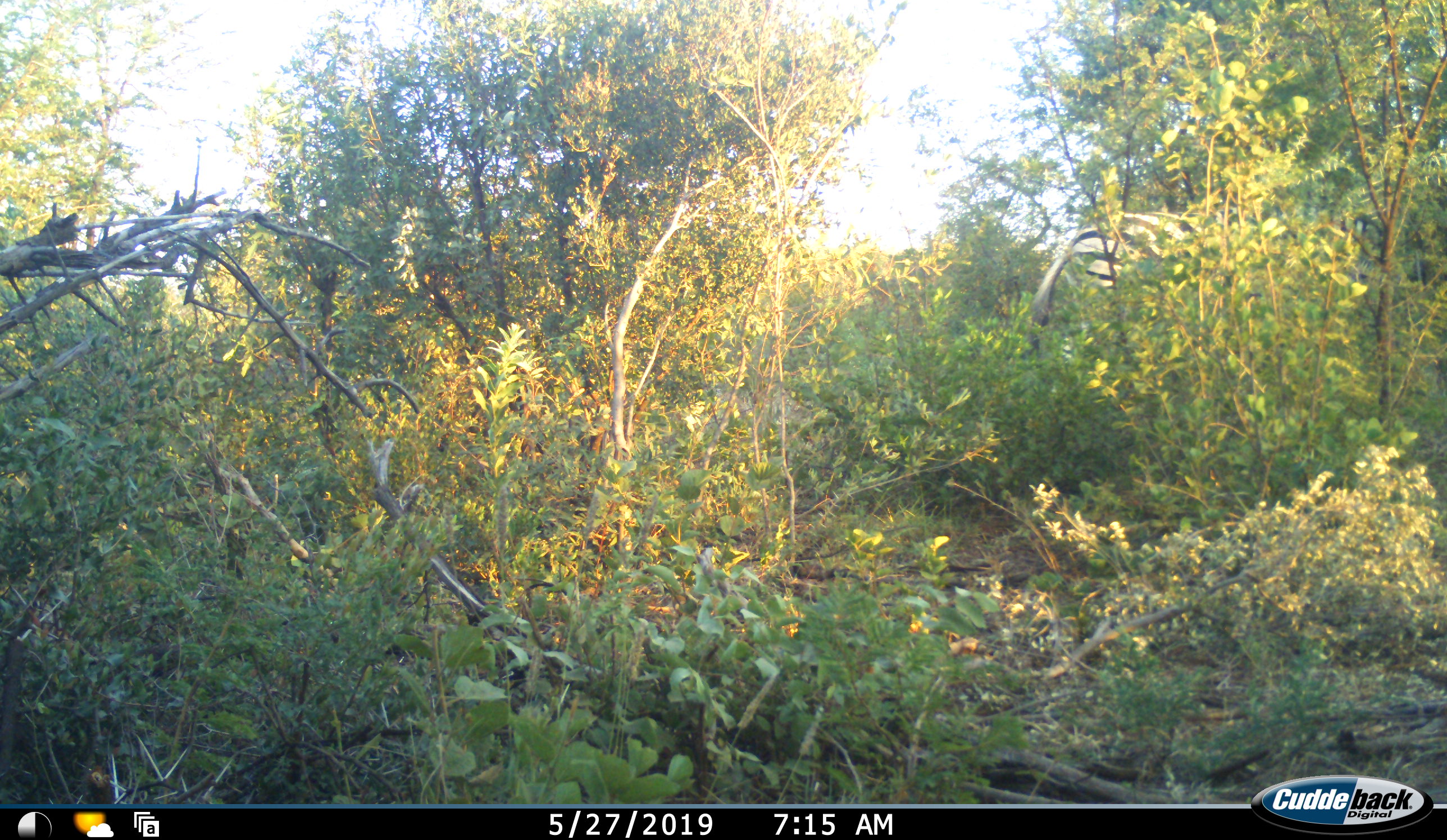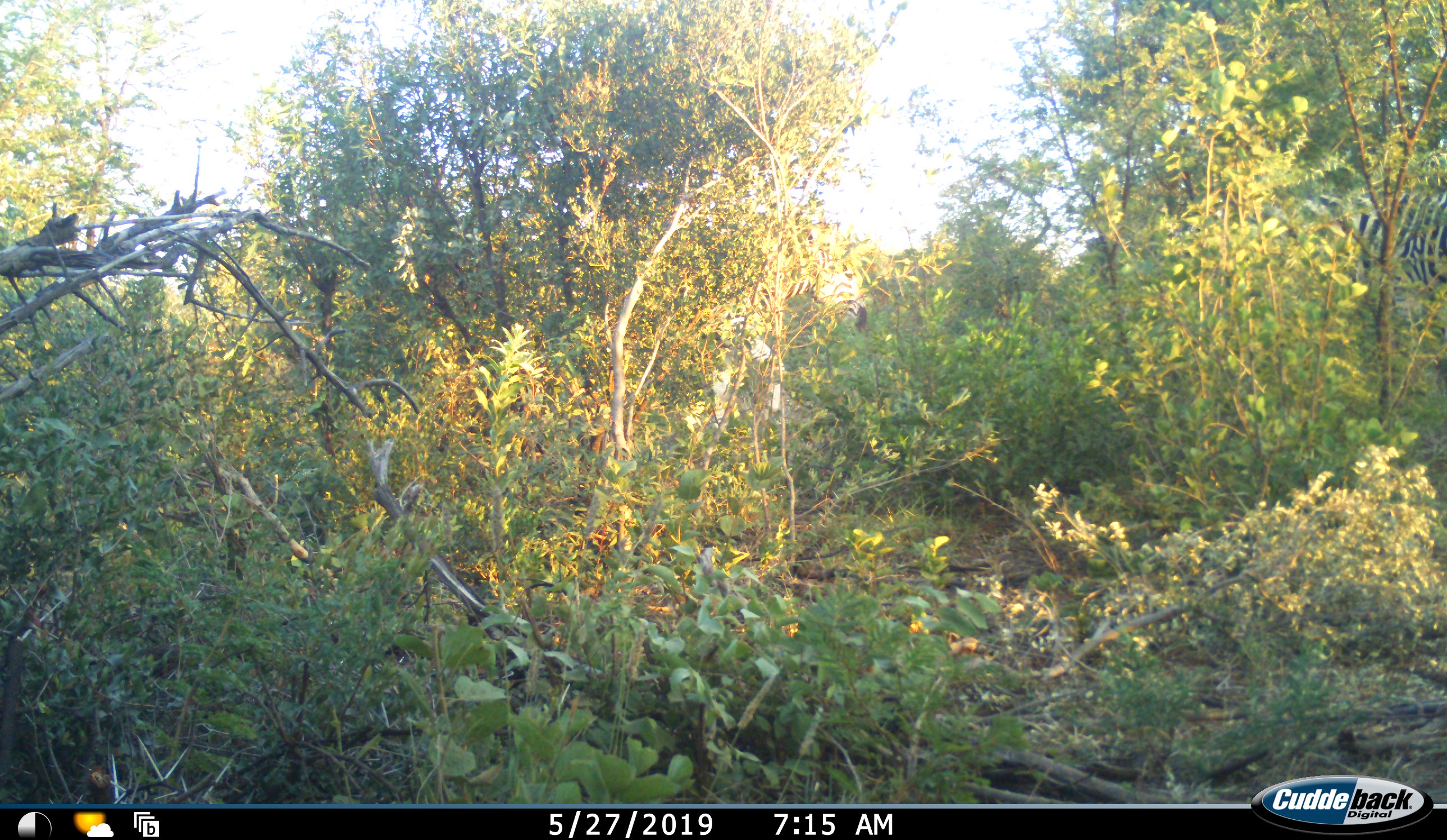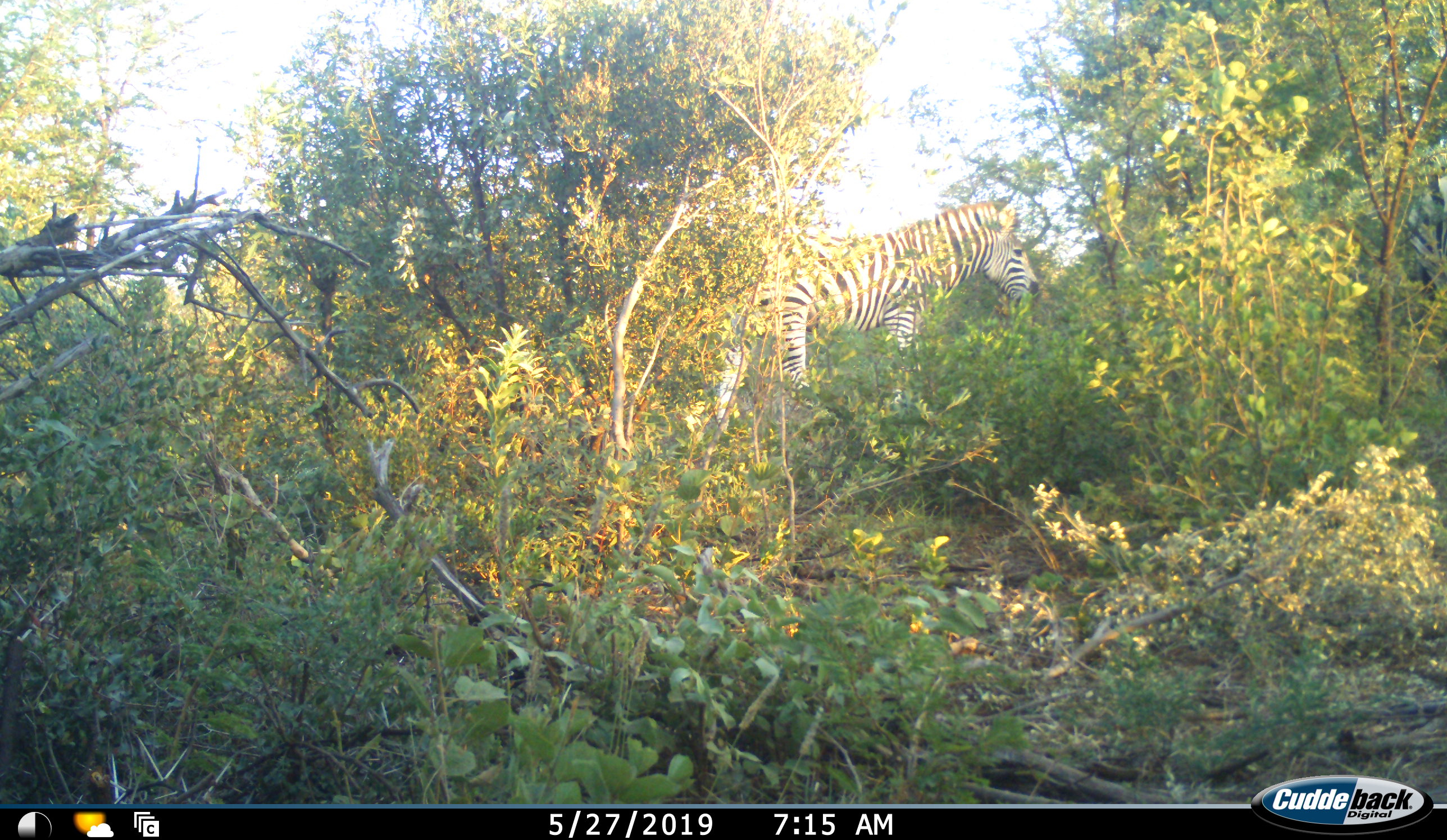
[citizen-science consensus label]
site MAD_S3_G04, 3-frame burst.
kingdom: Animalia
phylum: Chordata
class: Mammalia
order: Perissodactyla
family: Equidae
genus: Equus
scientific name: Equus quagga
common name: plains zebra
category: zebraplains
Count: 2.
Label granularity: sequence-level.